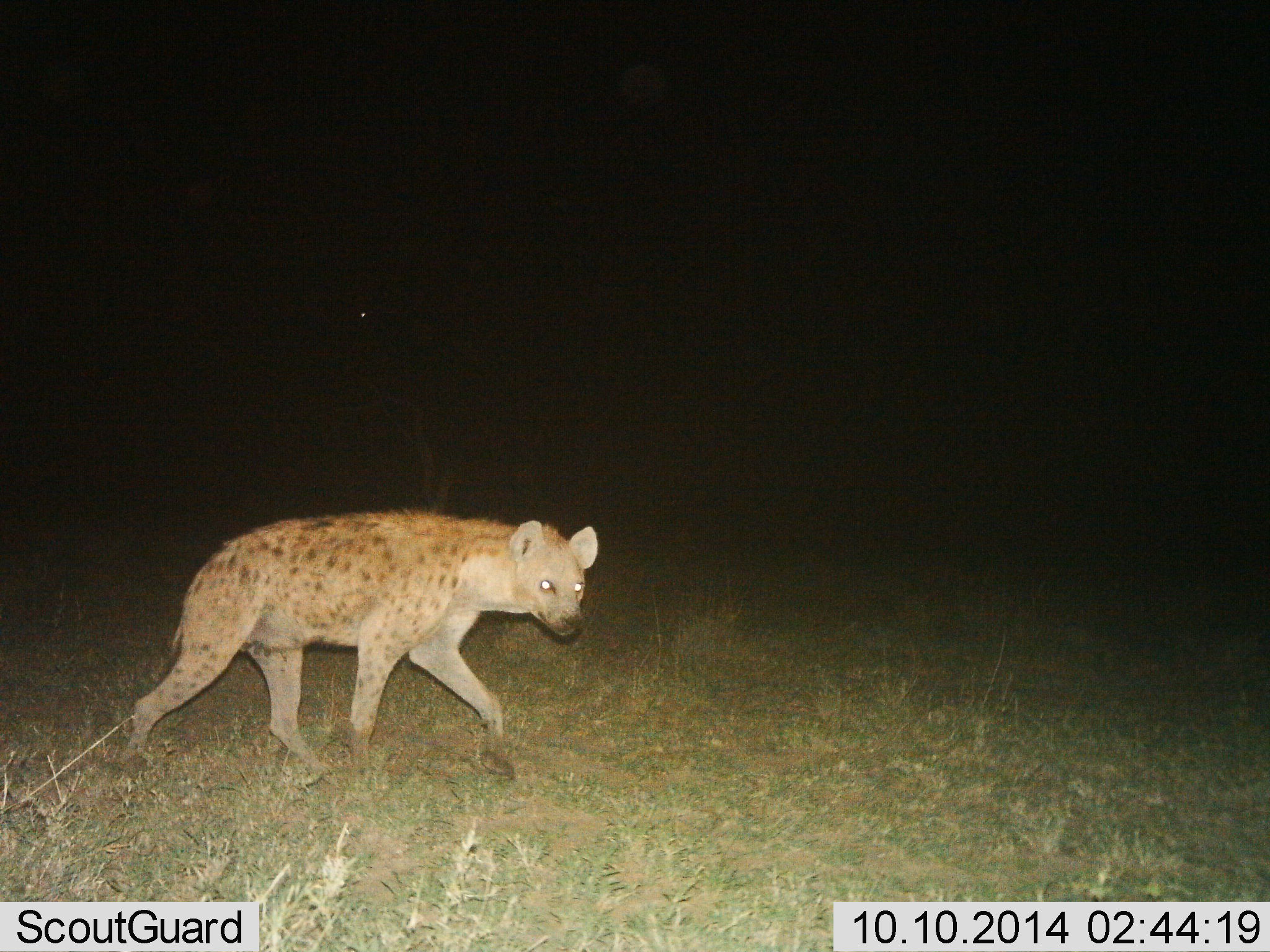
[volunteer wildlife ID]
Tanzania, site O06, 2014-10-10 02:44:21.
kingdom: Animalia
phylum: Chordata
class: Mammalia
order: Carnivora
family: Hyaenidae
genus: Crocuta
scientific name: Crocuta crocuta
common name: spotted hyena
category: hyenaspotted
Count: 1.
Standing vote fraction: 0%.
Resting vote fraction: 0%.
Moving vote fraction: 100%.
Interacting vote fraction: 0%.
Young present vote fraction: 0%.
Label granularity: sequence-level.